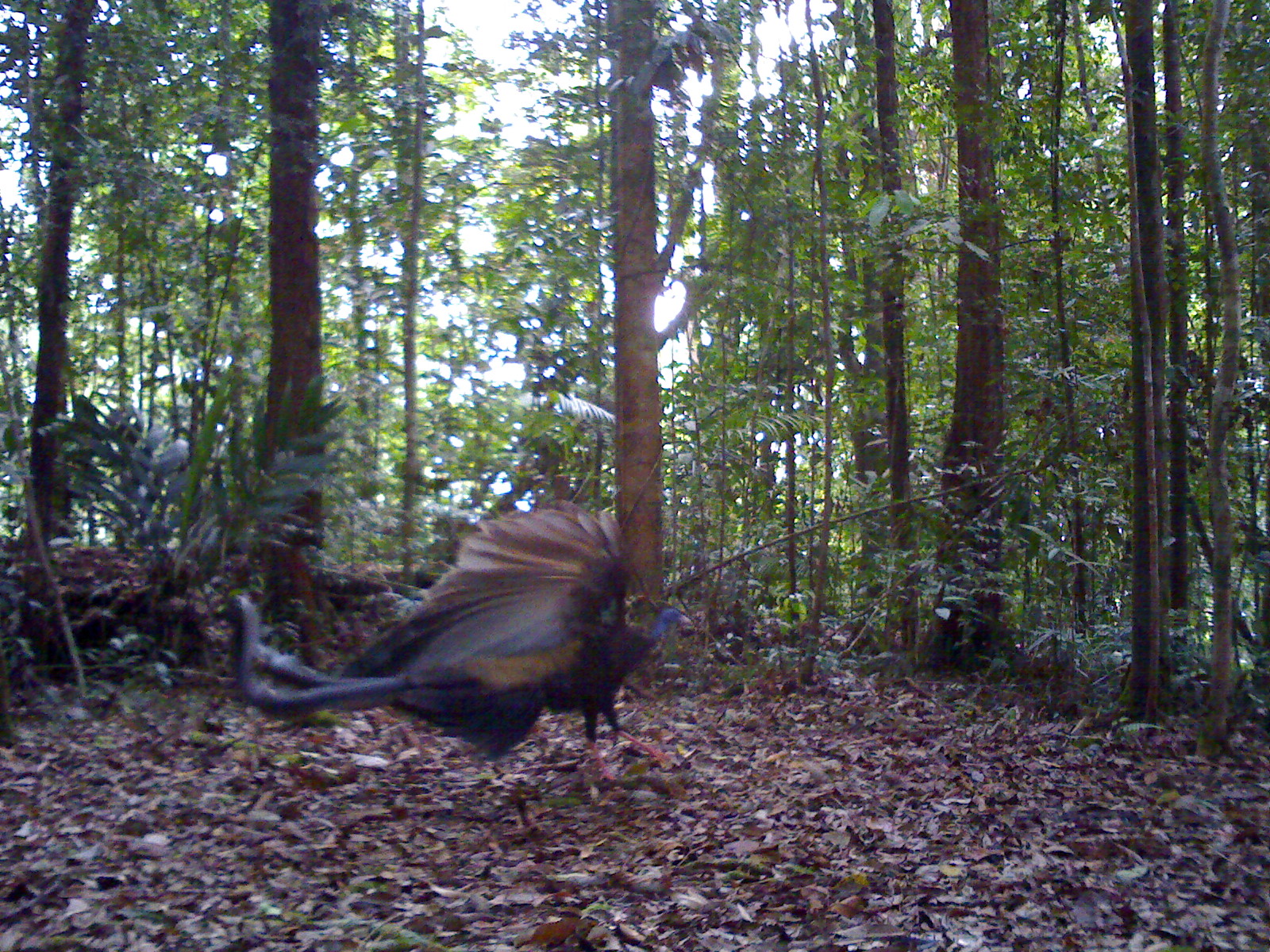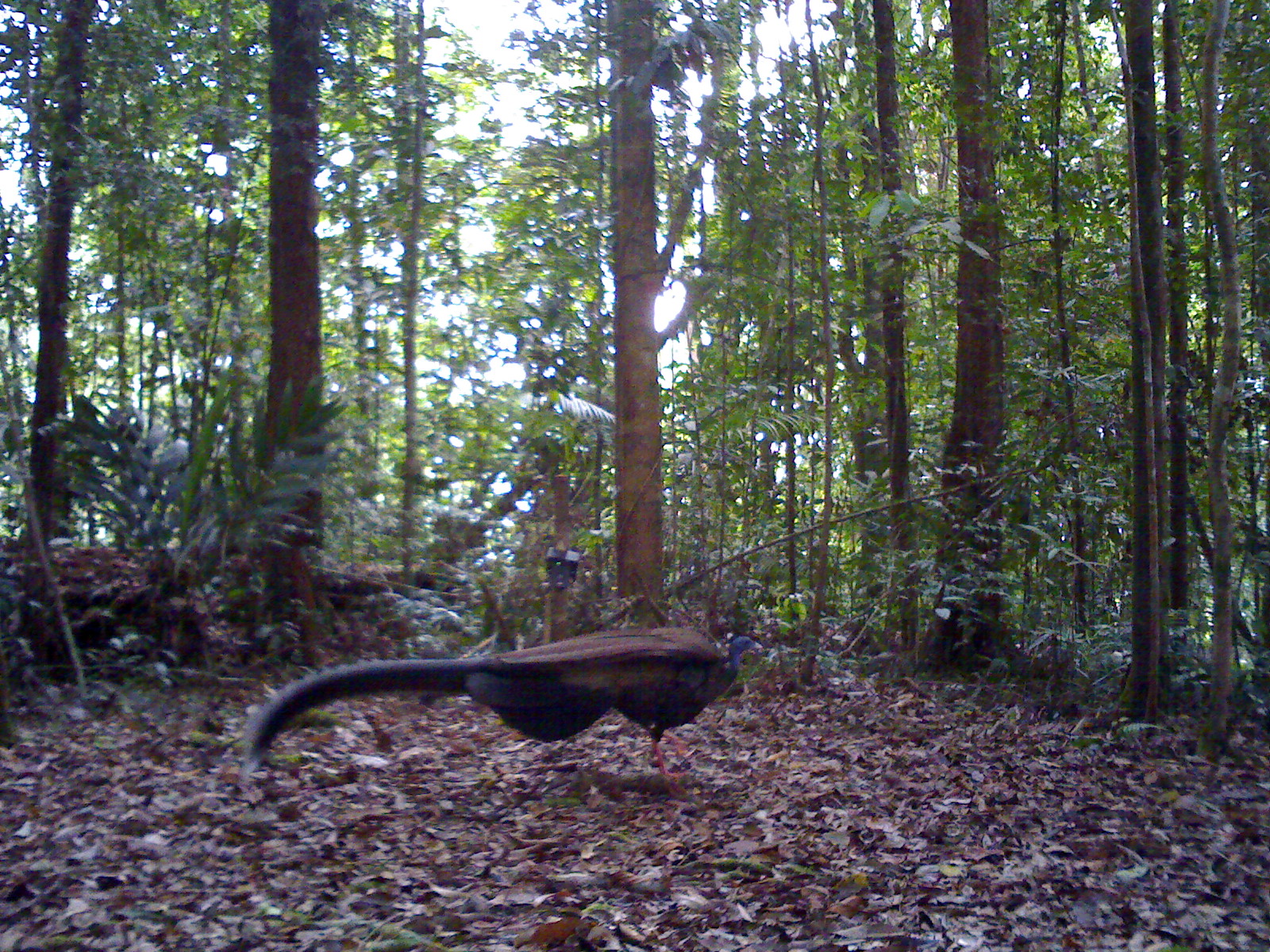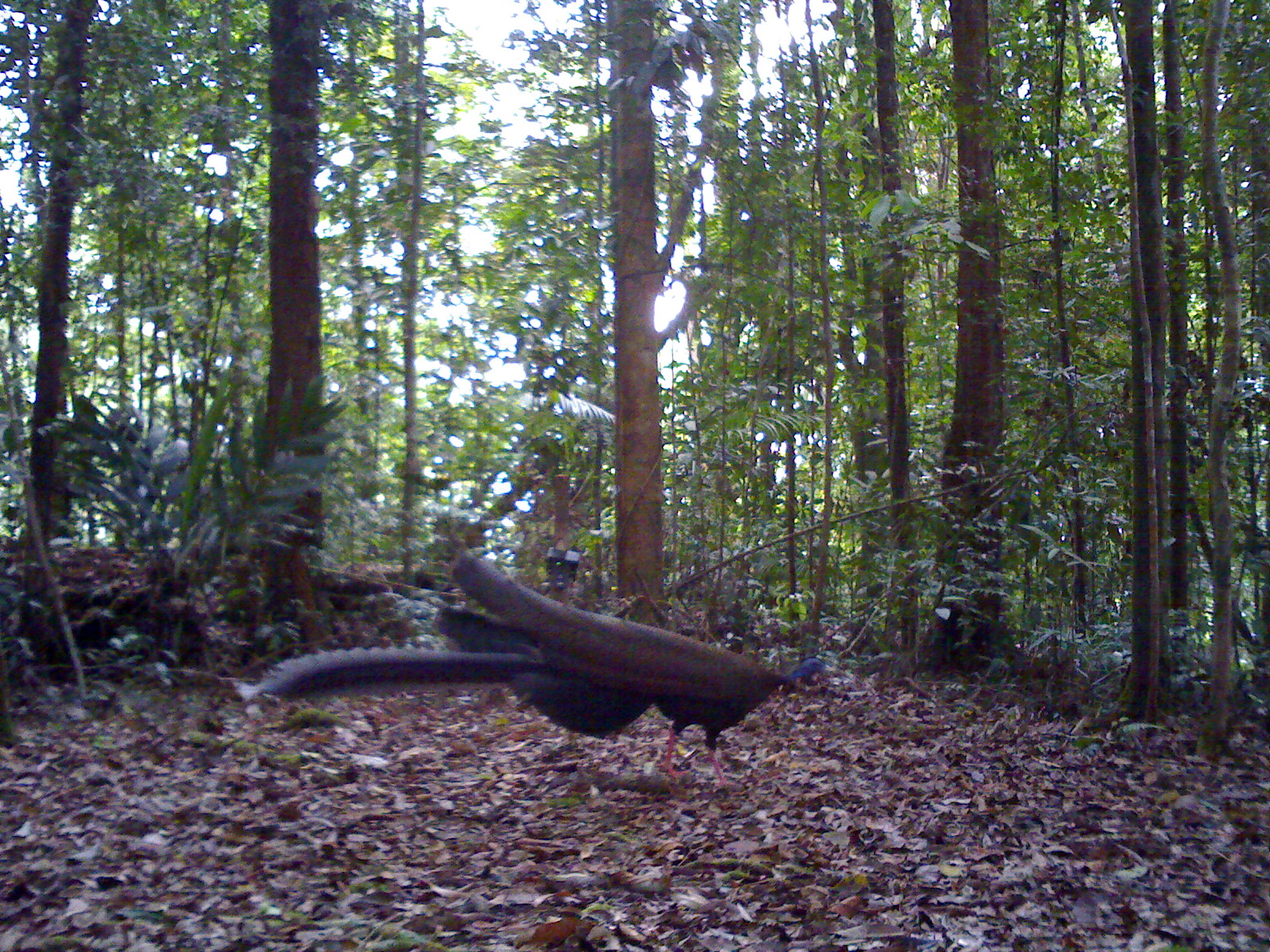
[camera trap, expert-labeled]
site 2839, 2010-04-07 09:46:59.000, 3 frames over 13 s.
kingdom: Animalia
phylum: Chordata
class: Aves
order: Galliformes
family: Phasianidae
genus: Argusianus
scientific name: Argusianus argus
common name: great argus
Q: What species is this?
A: Argusianus argus (great argus).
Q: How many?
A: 1.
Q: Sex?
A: Female.